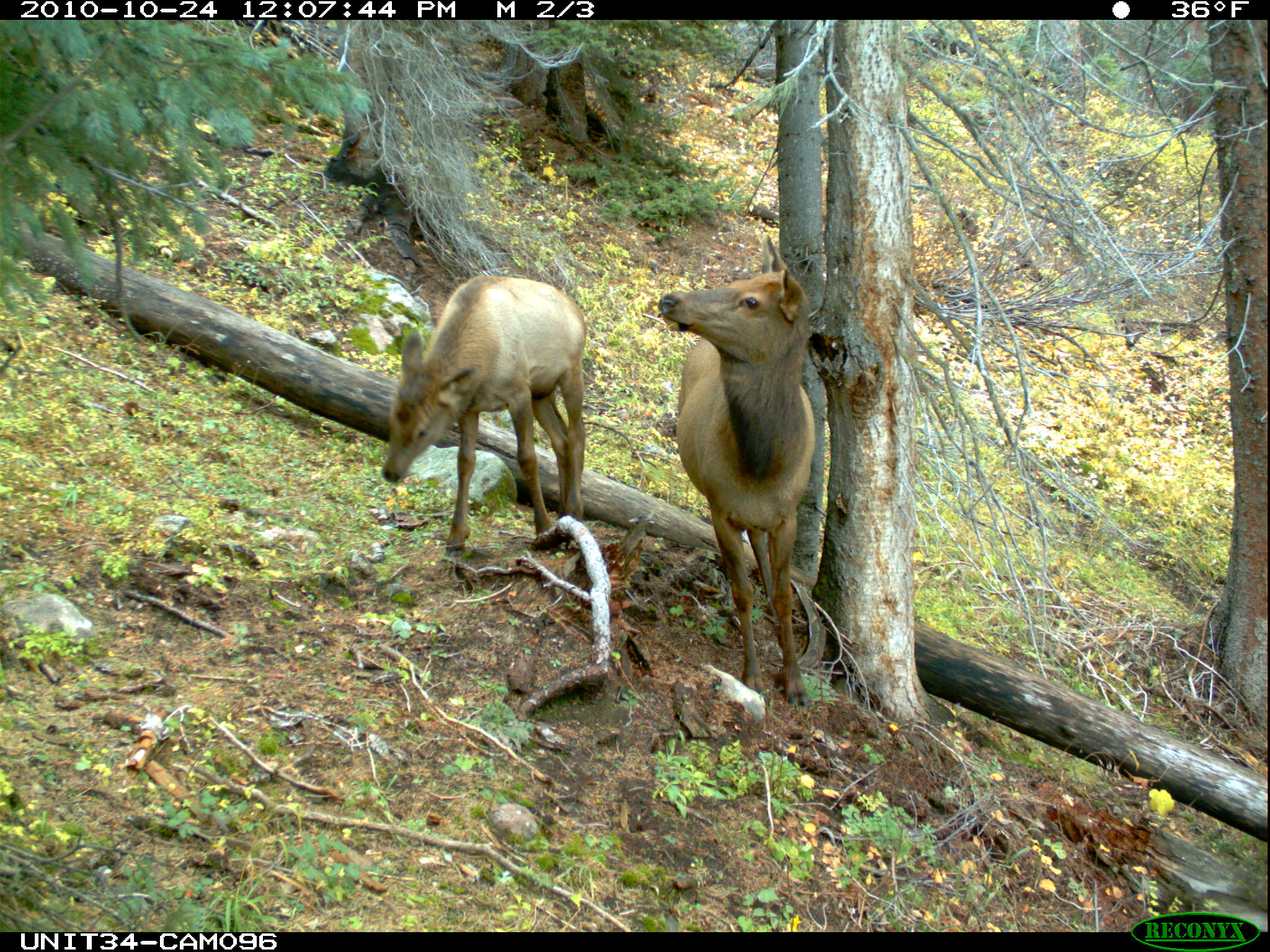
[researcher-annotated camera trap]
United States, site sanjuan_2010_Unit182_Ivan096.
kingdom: Animalia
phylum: Chordata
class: Mammalia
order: Artiodactyla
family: Cervidae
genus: Cervus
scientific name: Cervus elaphus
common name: red deer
Cervus elaphus (red deer).